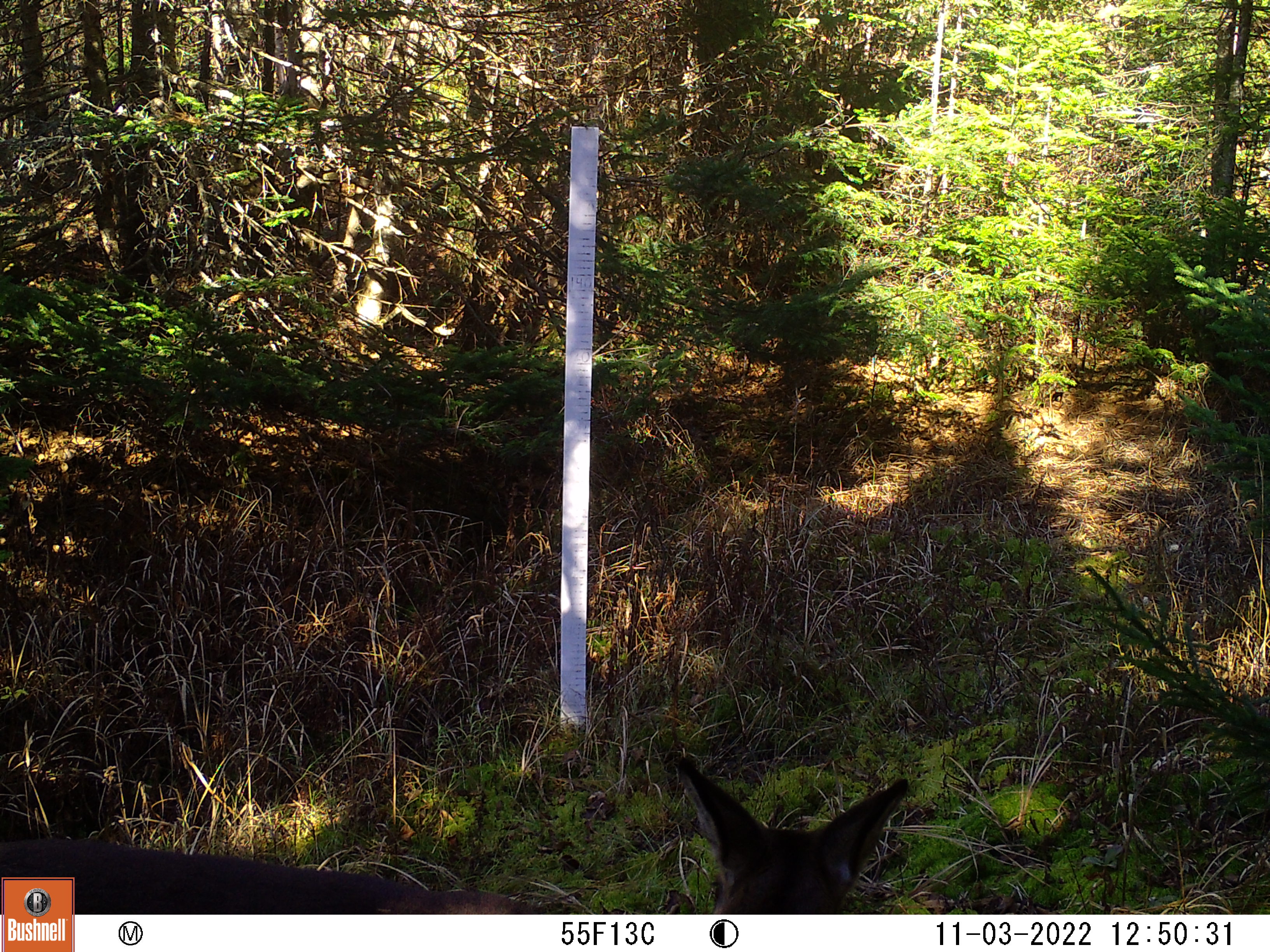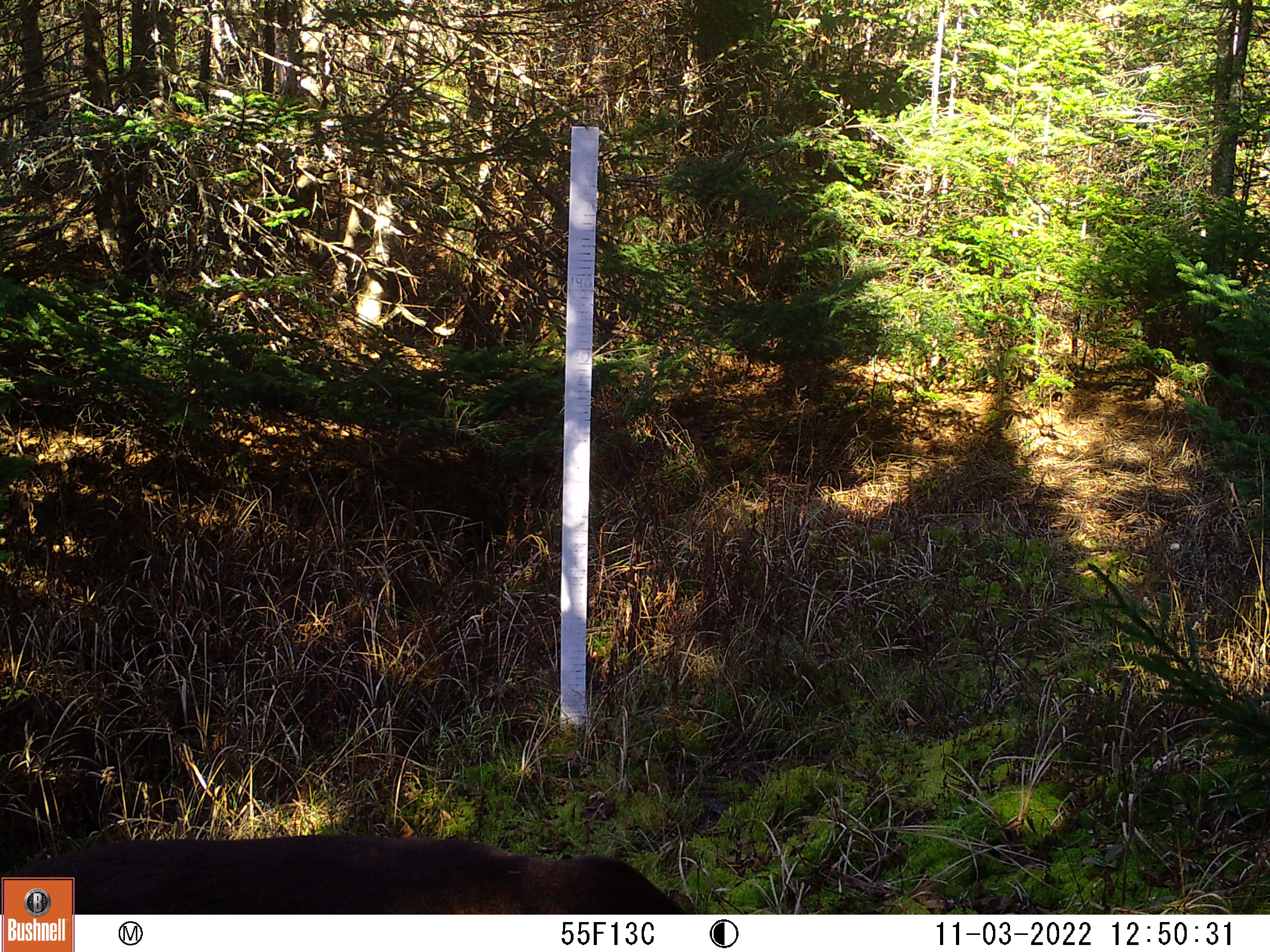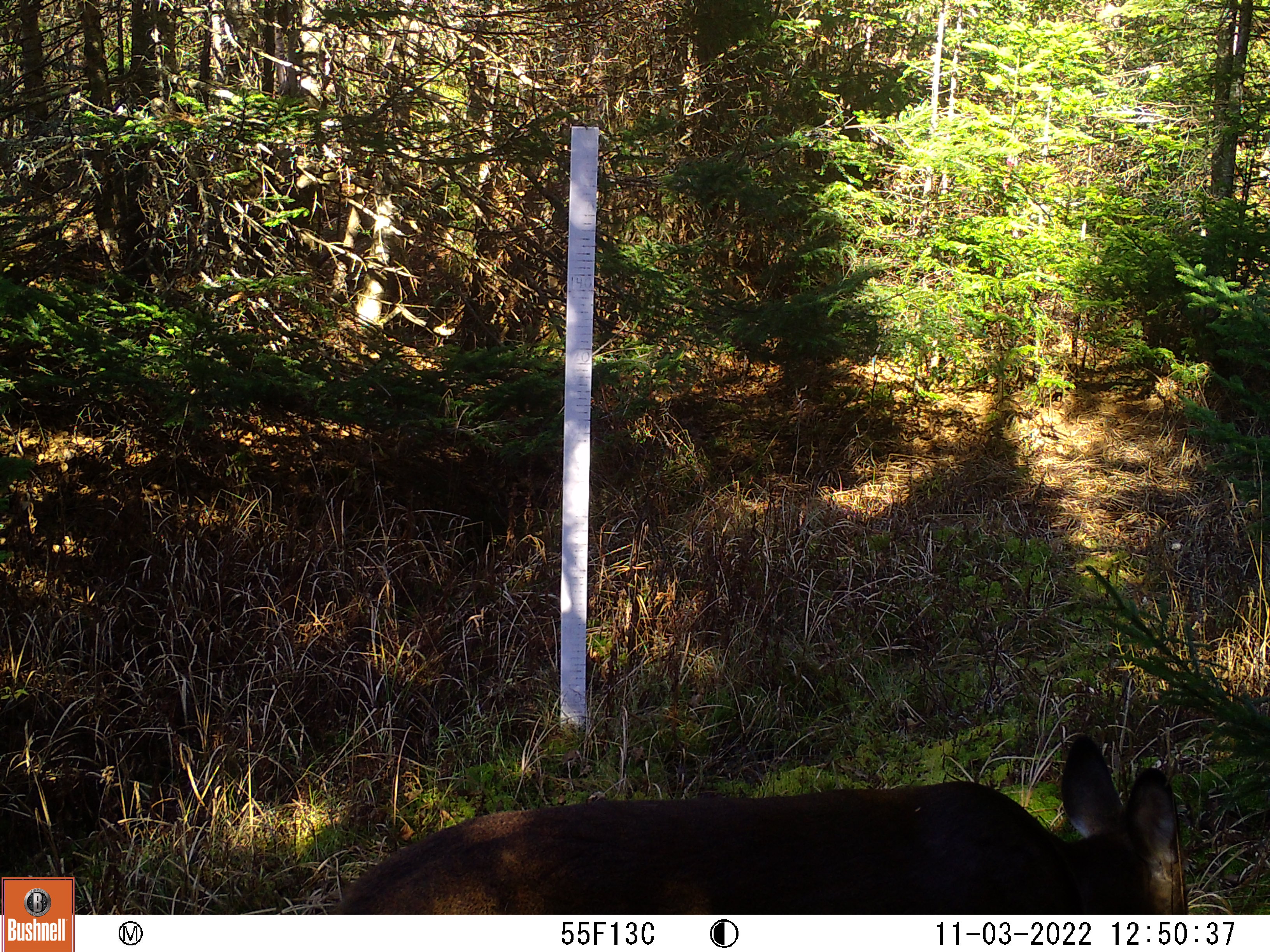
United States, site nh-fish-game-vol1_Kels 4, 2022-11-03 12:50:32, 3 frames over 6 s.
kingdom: Animalia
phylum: Chordata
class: Mammalia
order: Artiodactyla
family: Cervidae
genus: Odocoileus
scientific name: Odocoileus virginianus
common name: white-tailed deer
White-tailed deer (Odocoileus virginianus).